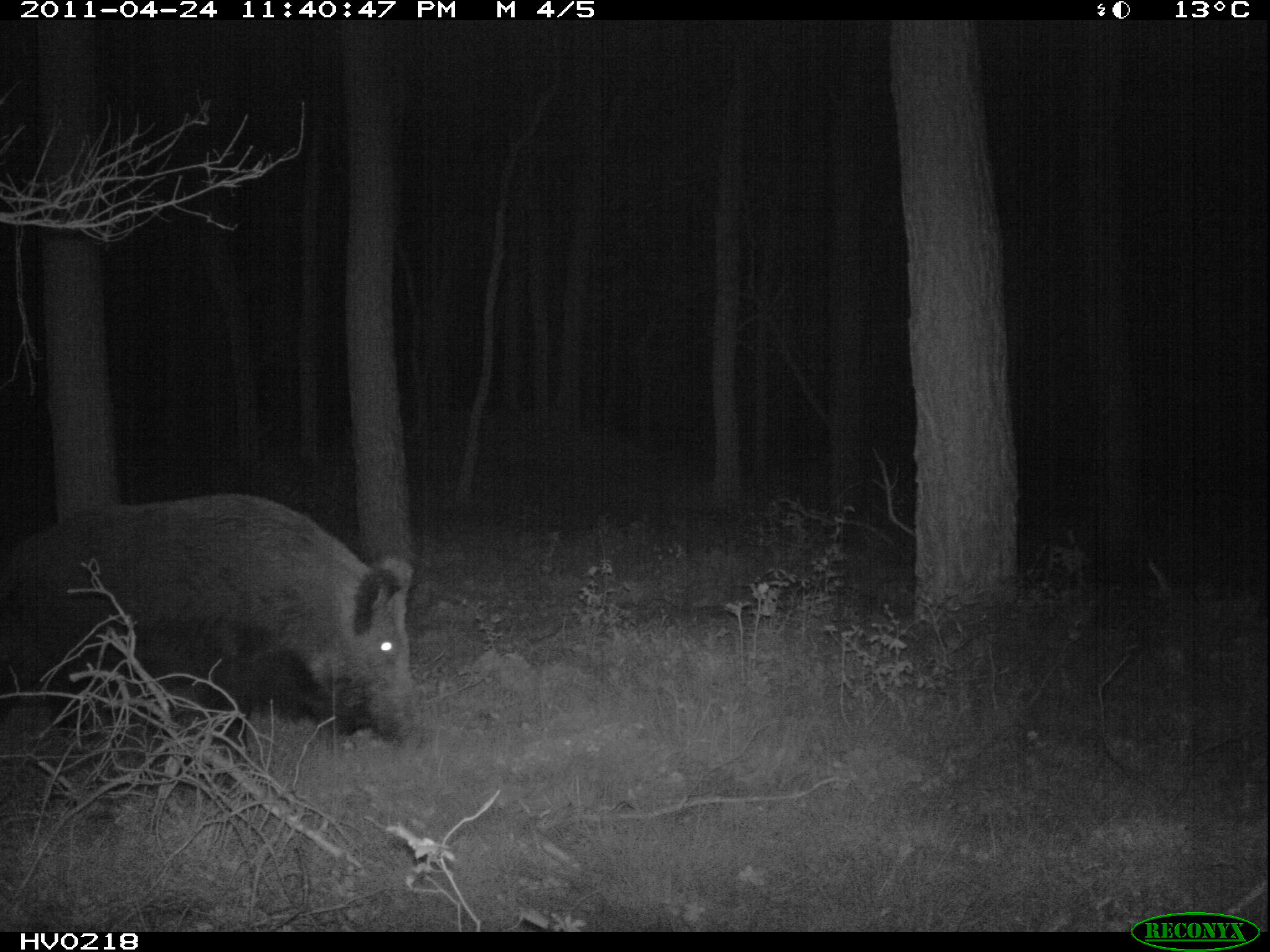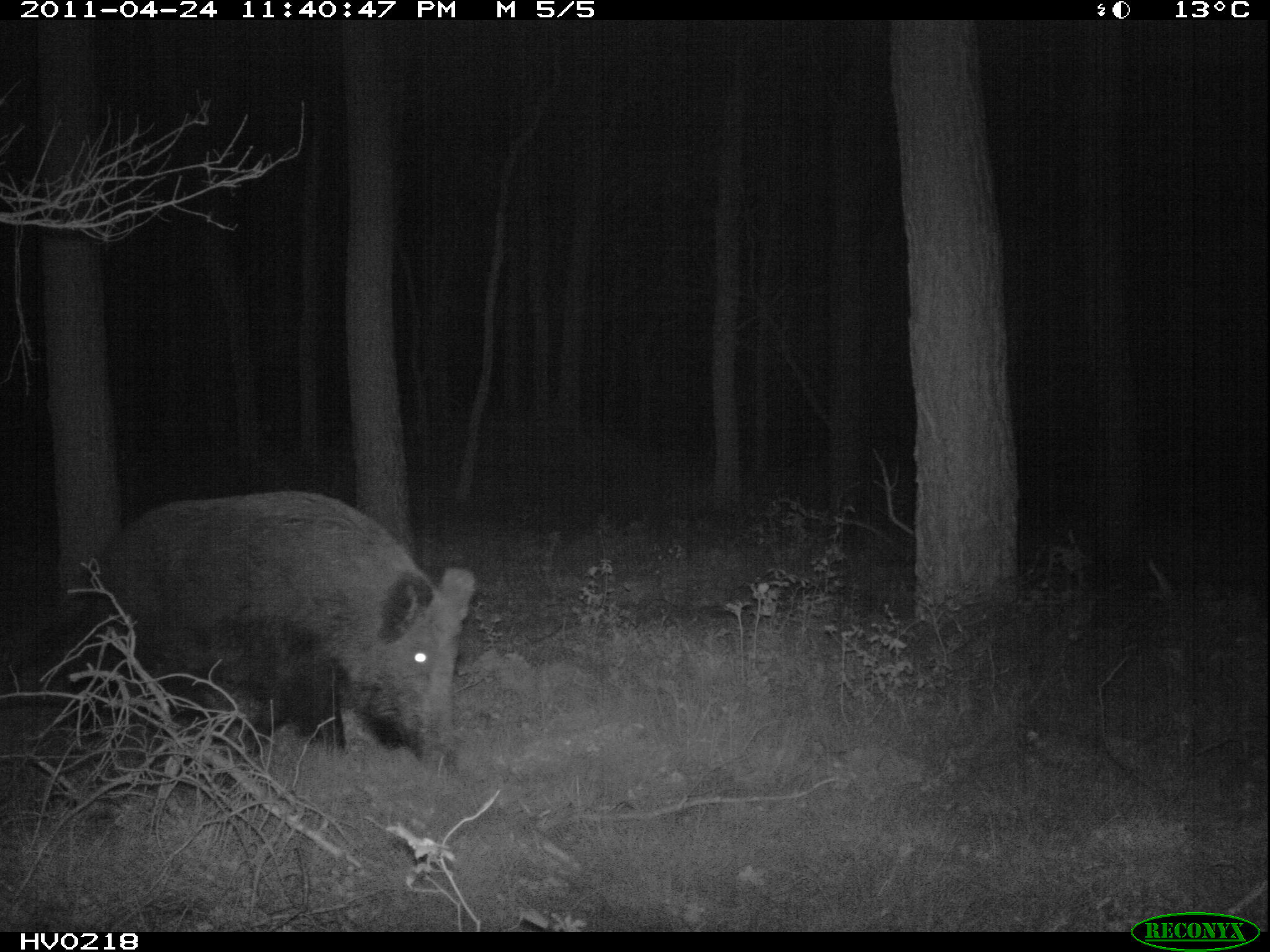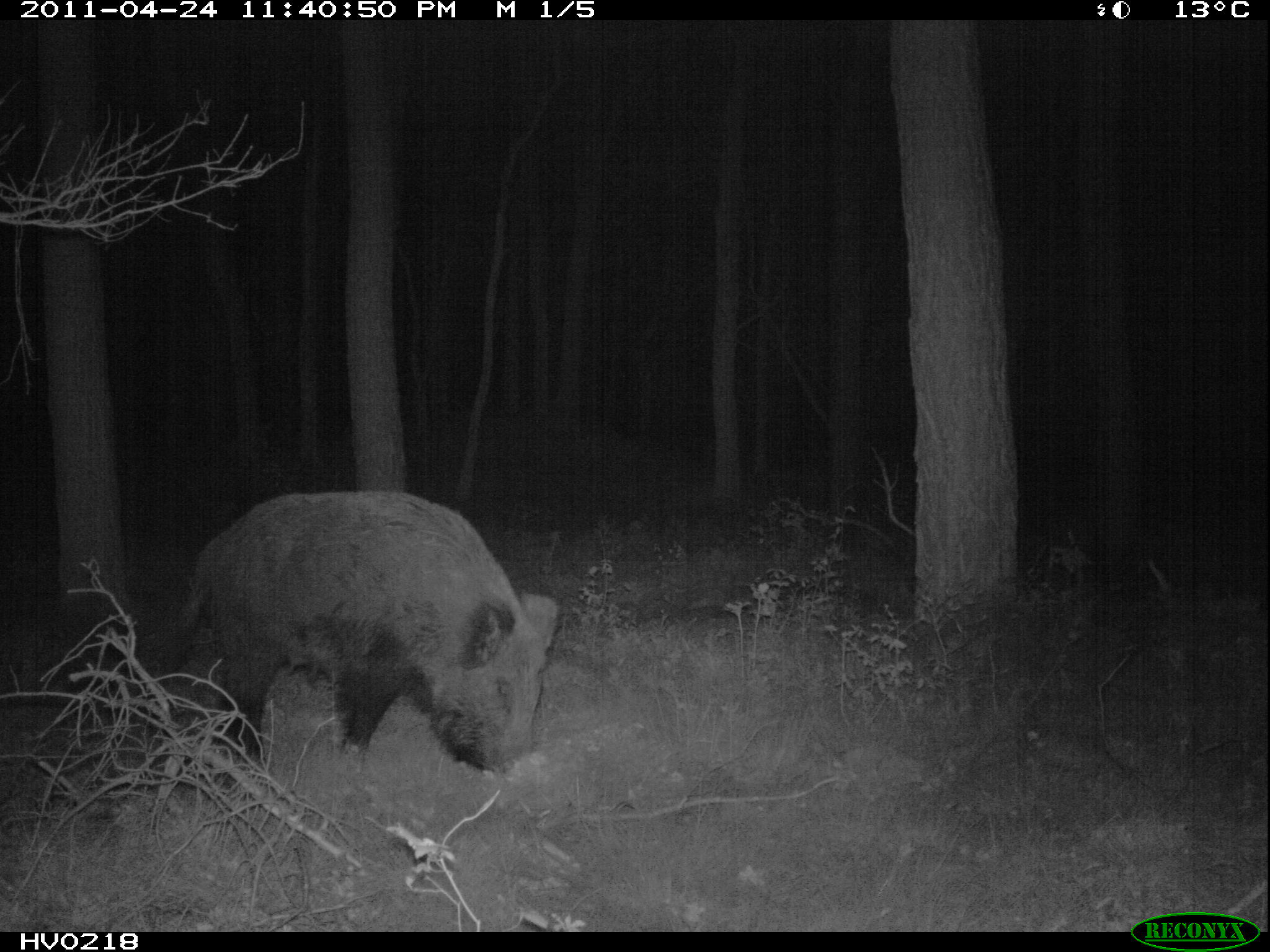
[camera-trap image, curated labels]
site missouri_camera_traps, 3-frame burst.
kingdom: Animalia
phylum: Chordata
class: Mammalia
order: Artiodactyla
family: Suidae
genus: Sus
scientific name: Sus scrofa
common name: wild boar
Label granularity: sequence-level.